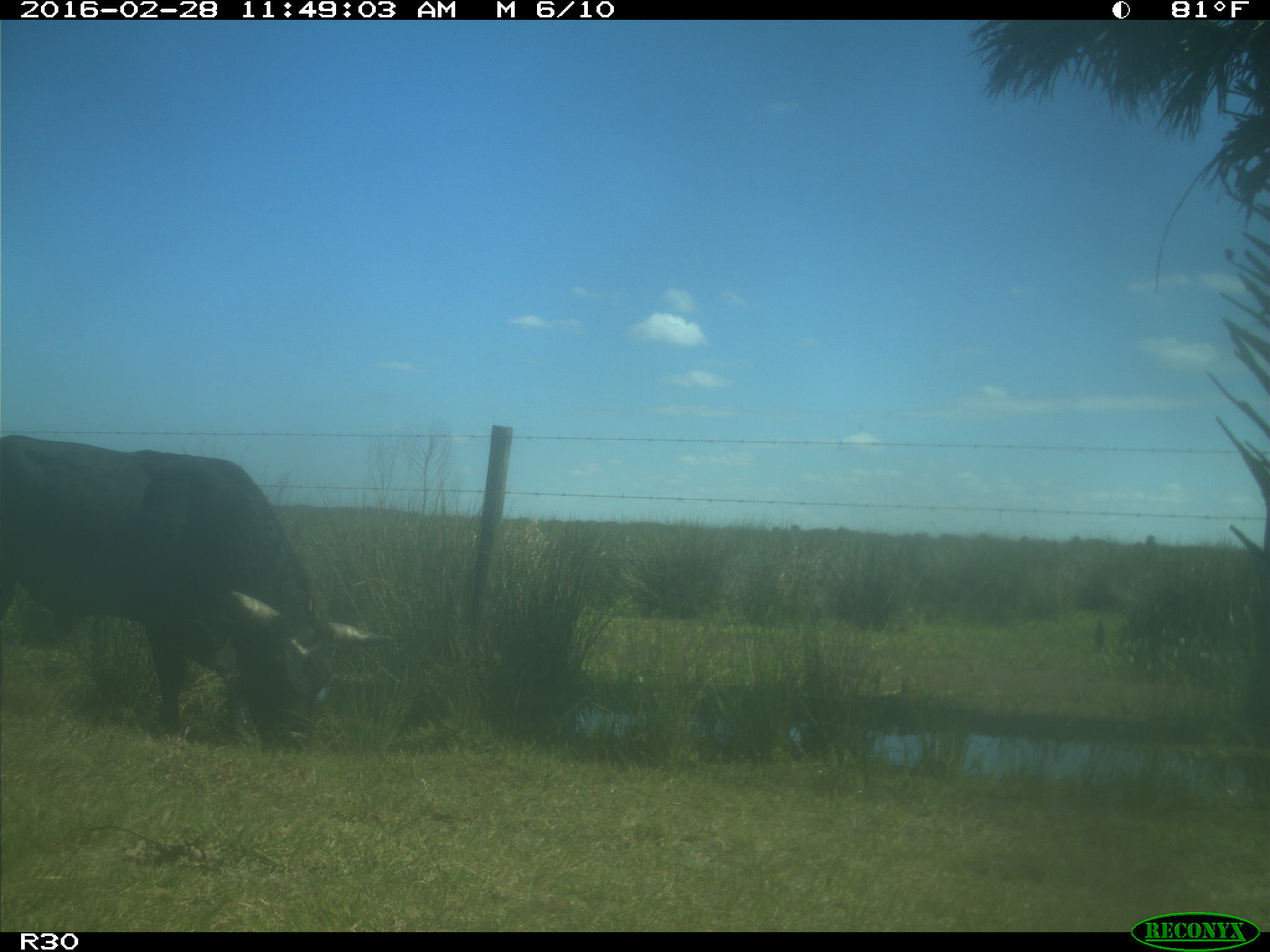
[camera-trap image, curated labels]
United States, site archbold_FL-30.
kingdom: Animalia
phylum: Chordata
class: Mammalia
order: Artiodactyla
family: Bovidae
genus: Bos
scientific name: Bos taurus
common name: domestic cow